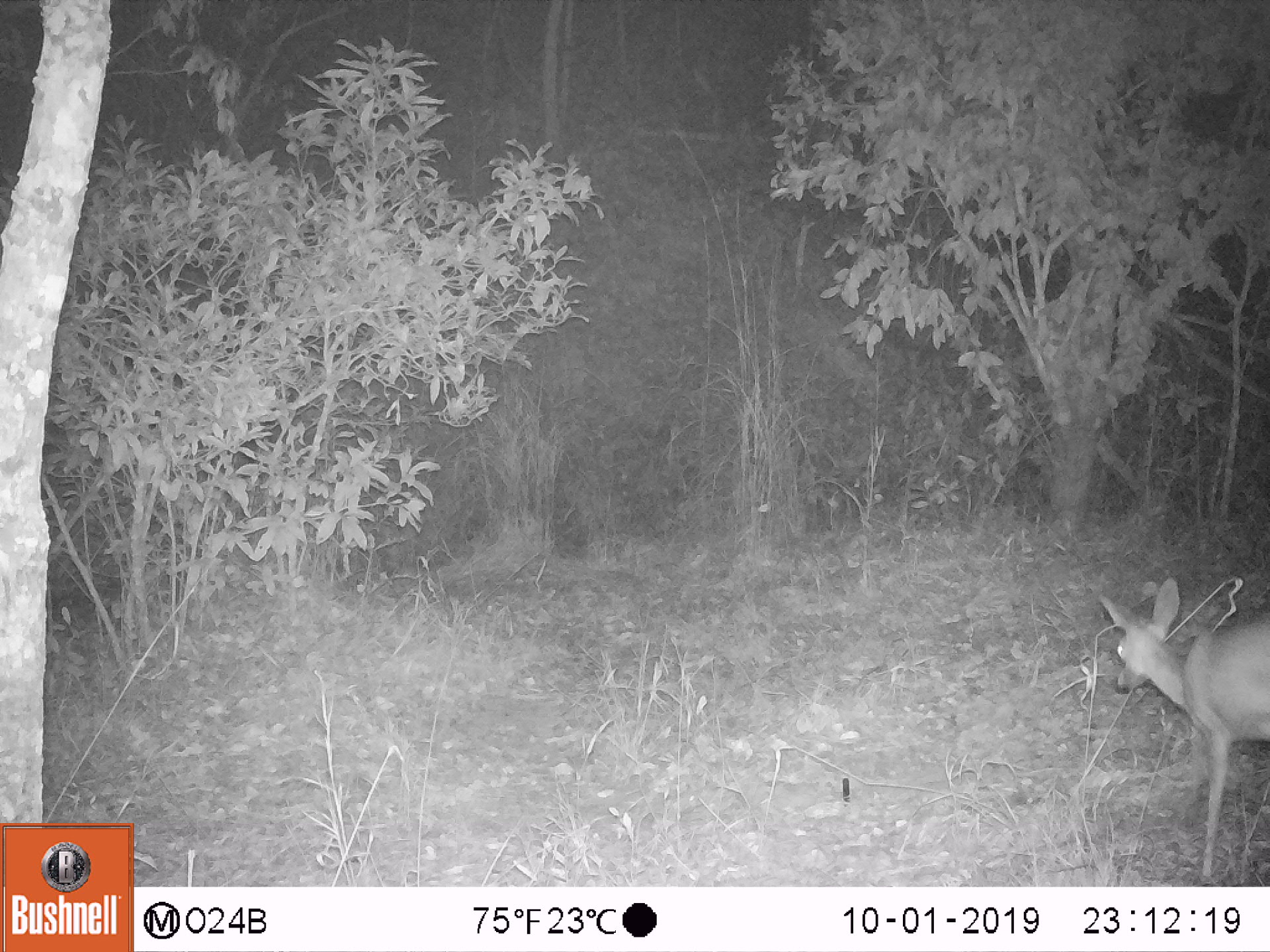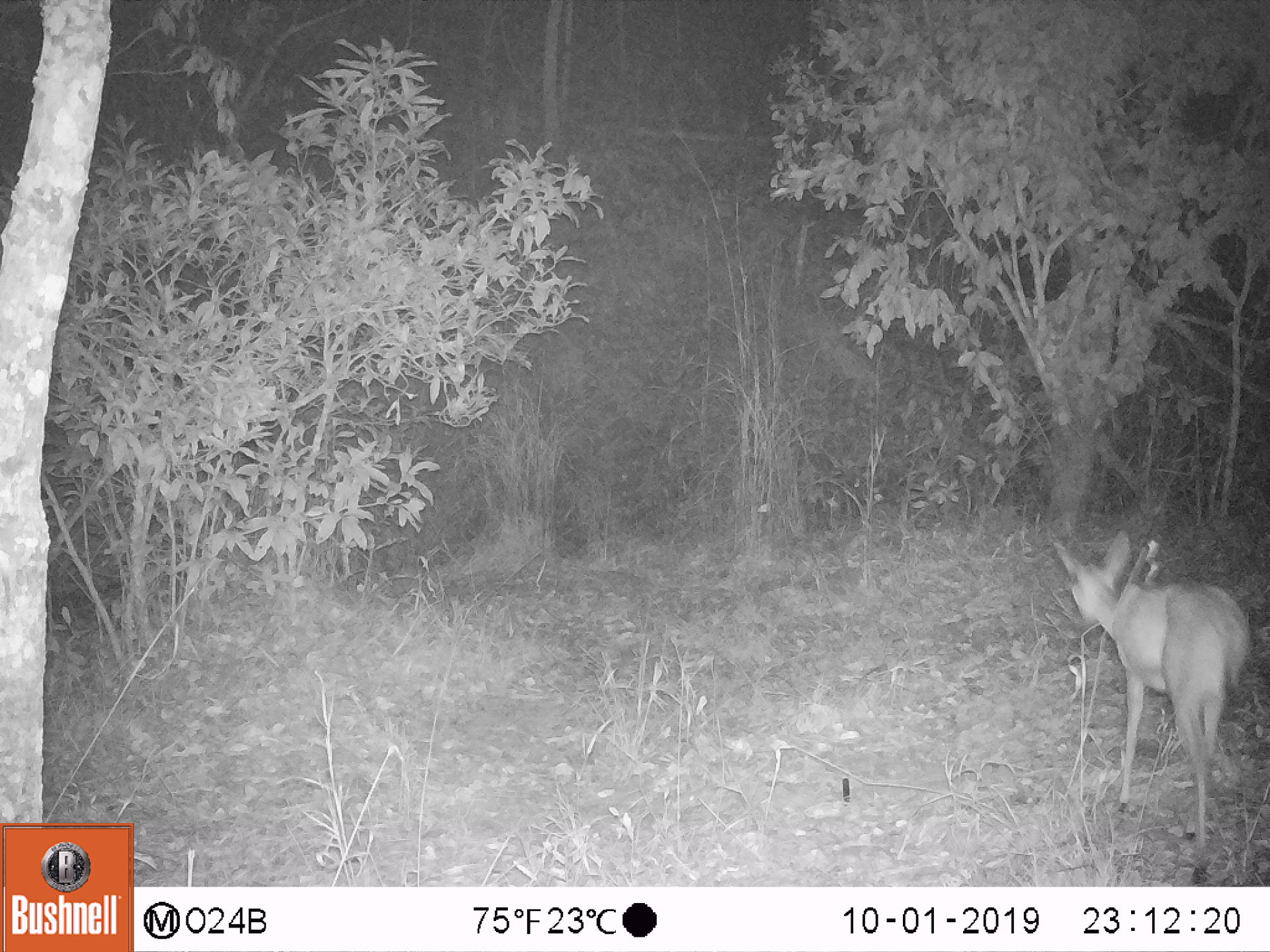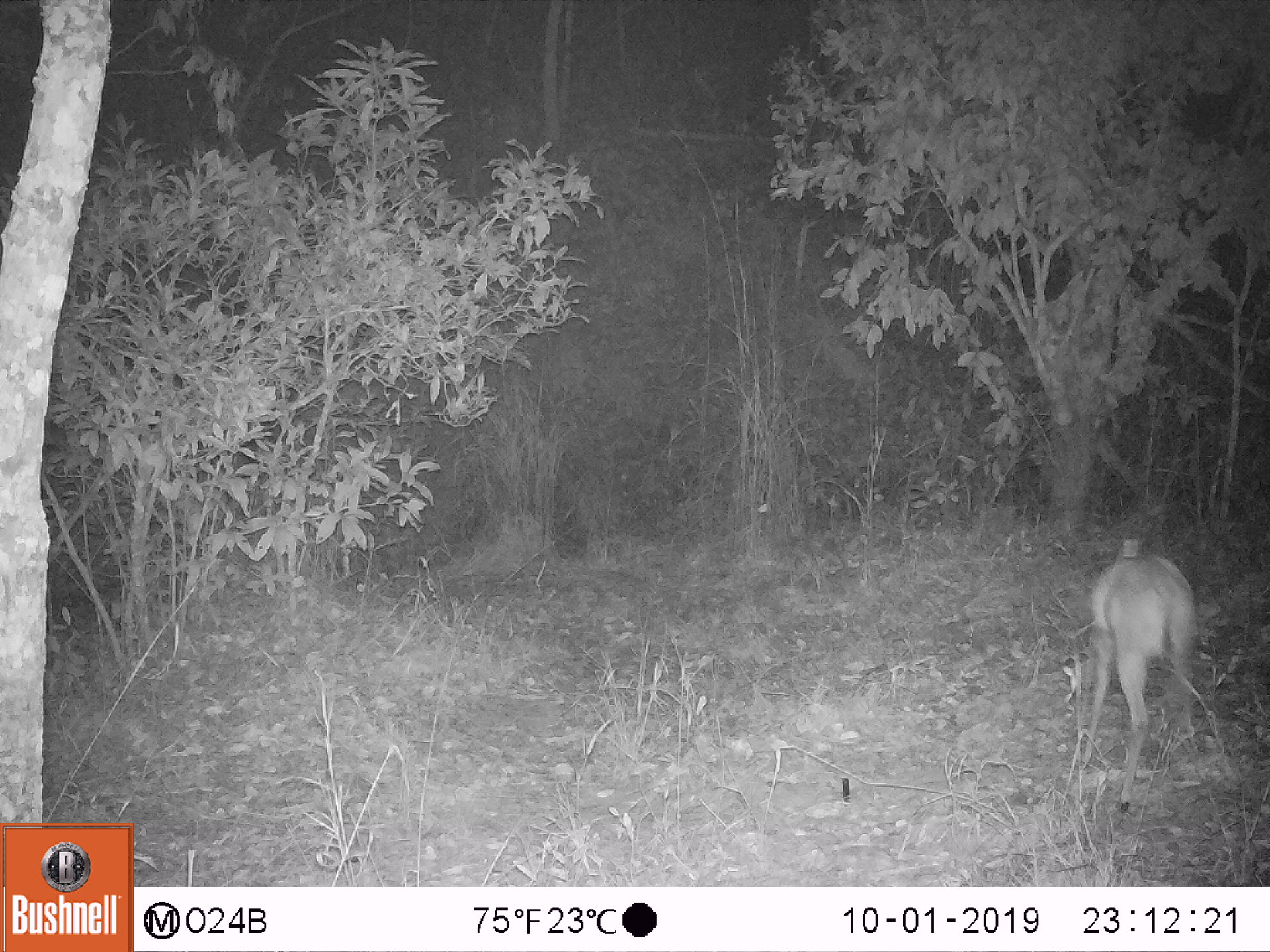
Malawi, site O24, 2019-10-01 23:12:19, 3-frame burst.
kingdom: Animalia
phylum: Chordata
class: Mammalia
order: Artiodactyla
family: Bovidae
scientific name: Antilopinae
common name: small antelope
Small antelope (Antilopinae), count 1.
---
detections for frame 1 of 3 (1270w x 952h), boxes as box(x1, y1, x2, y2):
small antelope: box(1090, 569, 1267, 885)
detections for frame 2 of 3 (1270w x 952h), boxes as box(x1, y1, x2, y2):
small antelope: box(1043, 529, 1257, 885)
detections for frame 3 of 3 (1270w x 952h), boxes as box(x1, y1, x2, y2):
small antelope: box(1058, 532, 1217, 818)